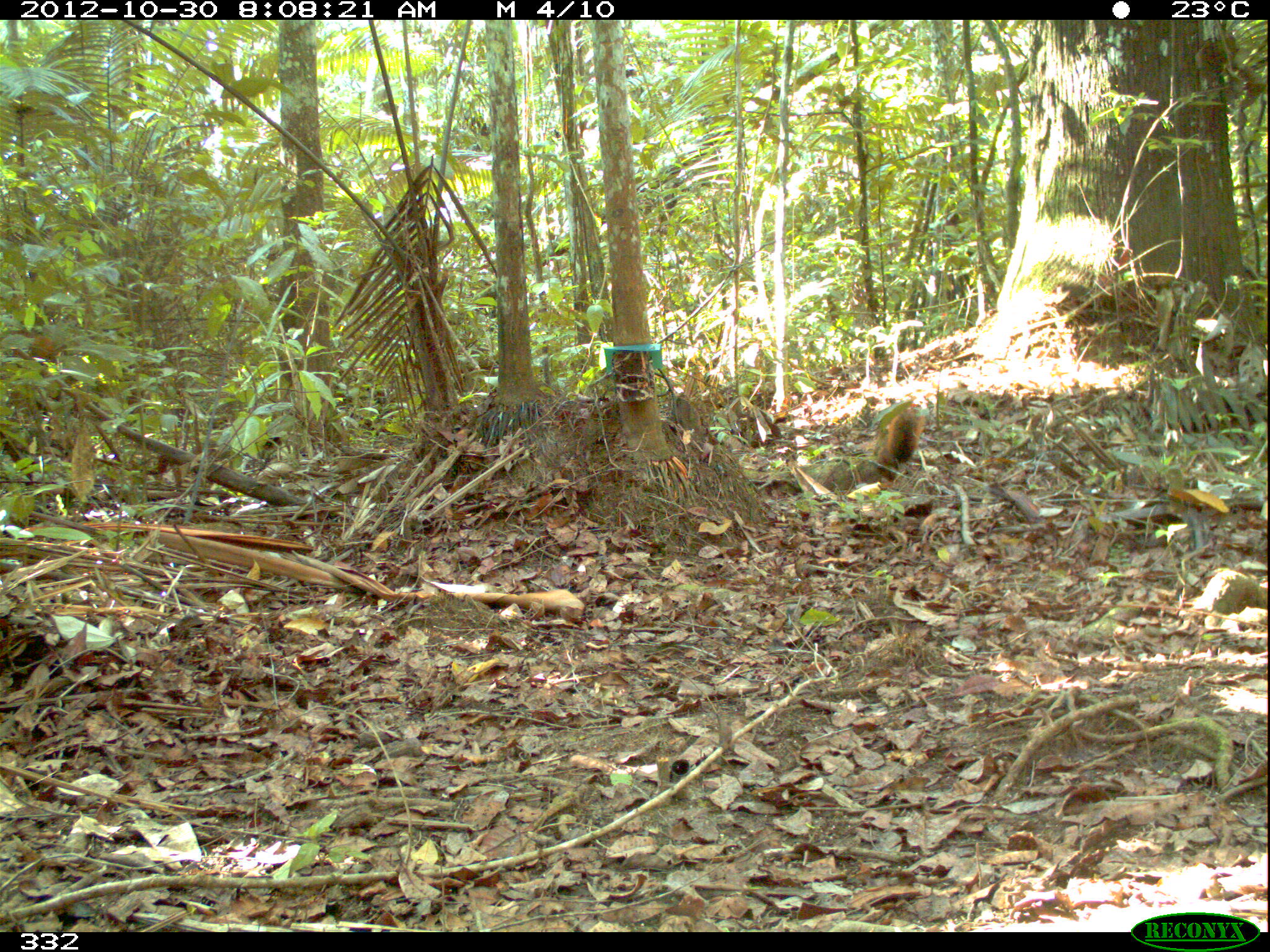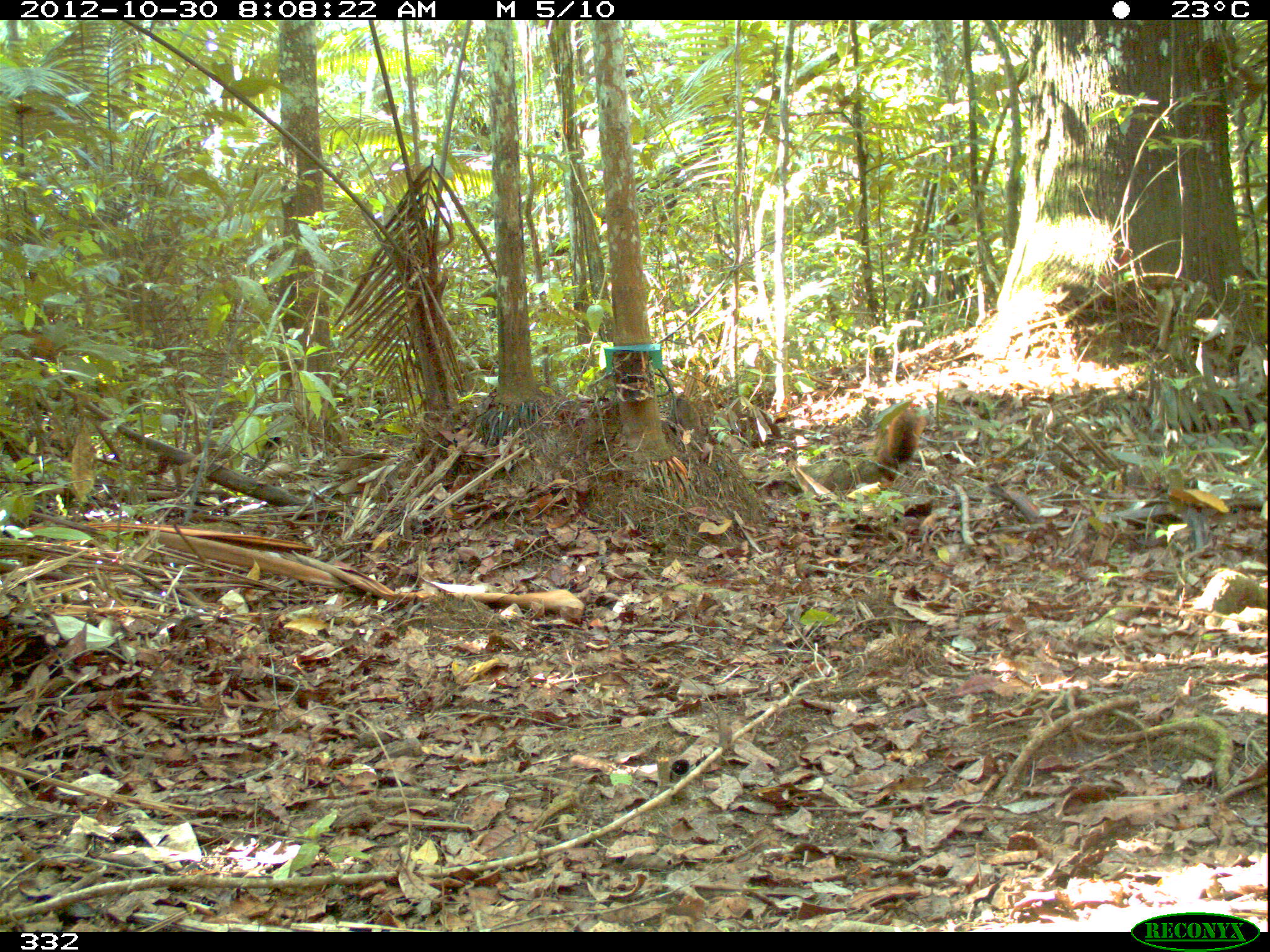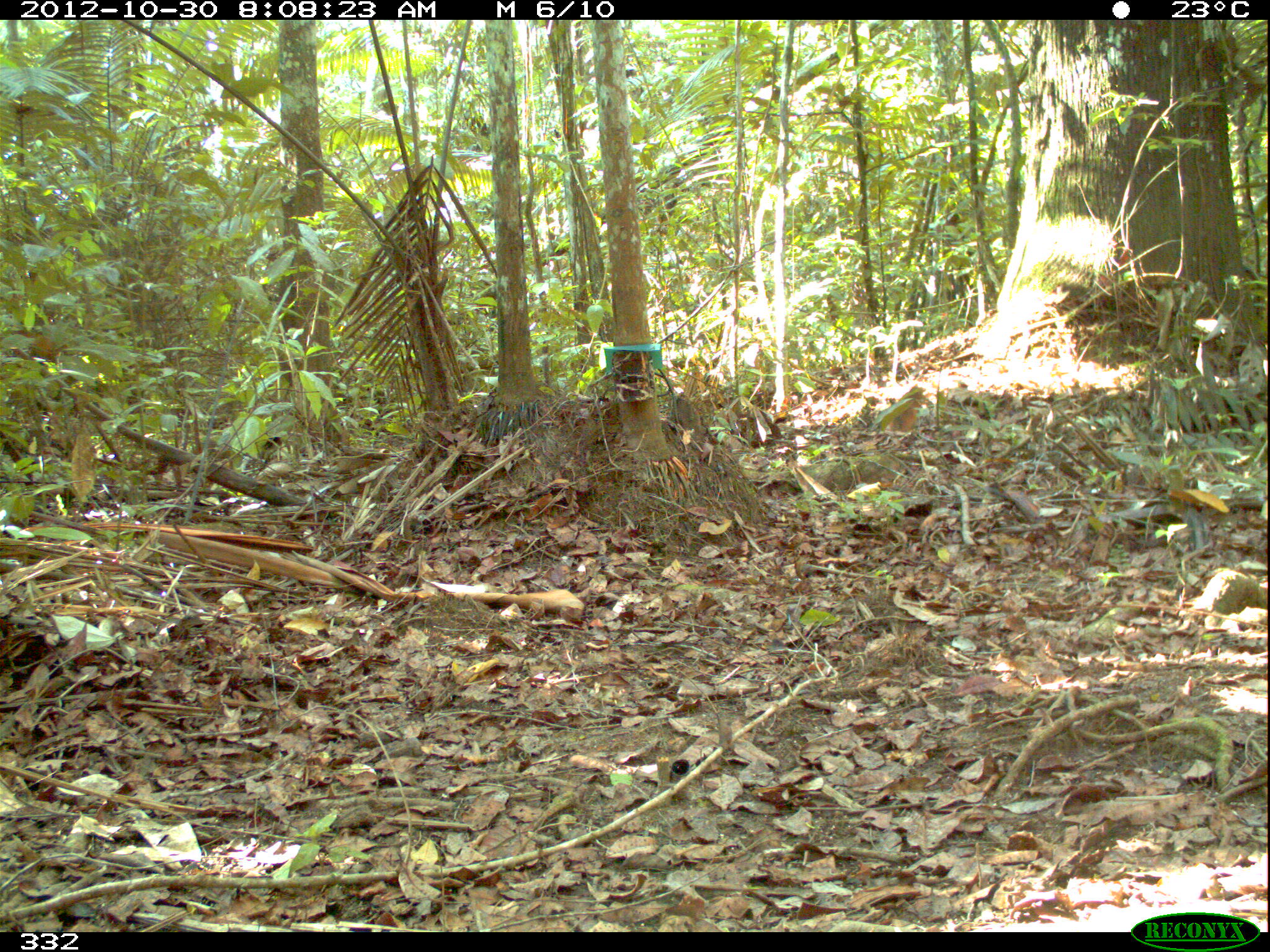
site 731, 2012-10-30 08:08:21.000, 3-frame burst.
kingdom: Animalia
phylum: Chordata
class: Mammalia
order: Rodentia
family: Sciuridae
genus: Sciurus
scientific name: Sciurus spadiceus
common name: southern amazon red squirrel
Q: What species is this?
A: Sciurus spadiceus (southern amazon red squirrel).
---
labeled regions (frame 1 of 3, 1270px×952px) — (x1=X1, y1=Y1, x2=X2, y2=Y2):
sciurus spadiceus: (x1=875, y1=404, x2=925, y2=481)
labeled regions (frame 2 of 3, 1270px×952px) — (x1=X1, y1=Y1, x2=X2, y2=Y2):
sciurus spadiceus: (x1=876, y1=408, x2=928, y2=484)